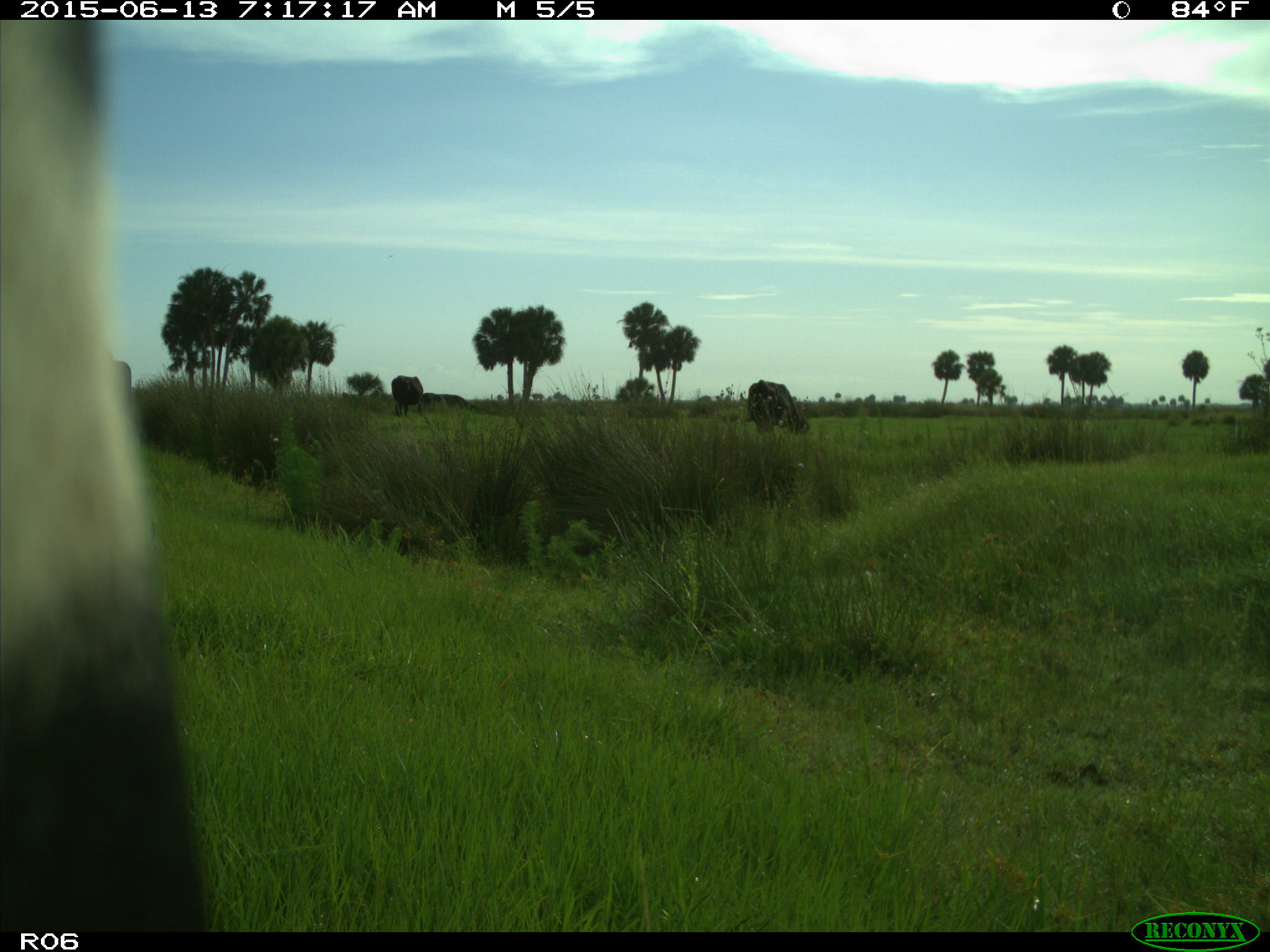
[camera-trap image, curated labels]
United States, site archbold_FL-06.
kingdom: Animalia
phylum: Chordata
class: Mammalia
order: Artiodactyla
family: Bovidae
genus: Bos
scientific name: Bos taurus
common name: domestic cow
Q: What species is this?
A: Bos taurus (domestic cow).